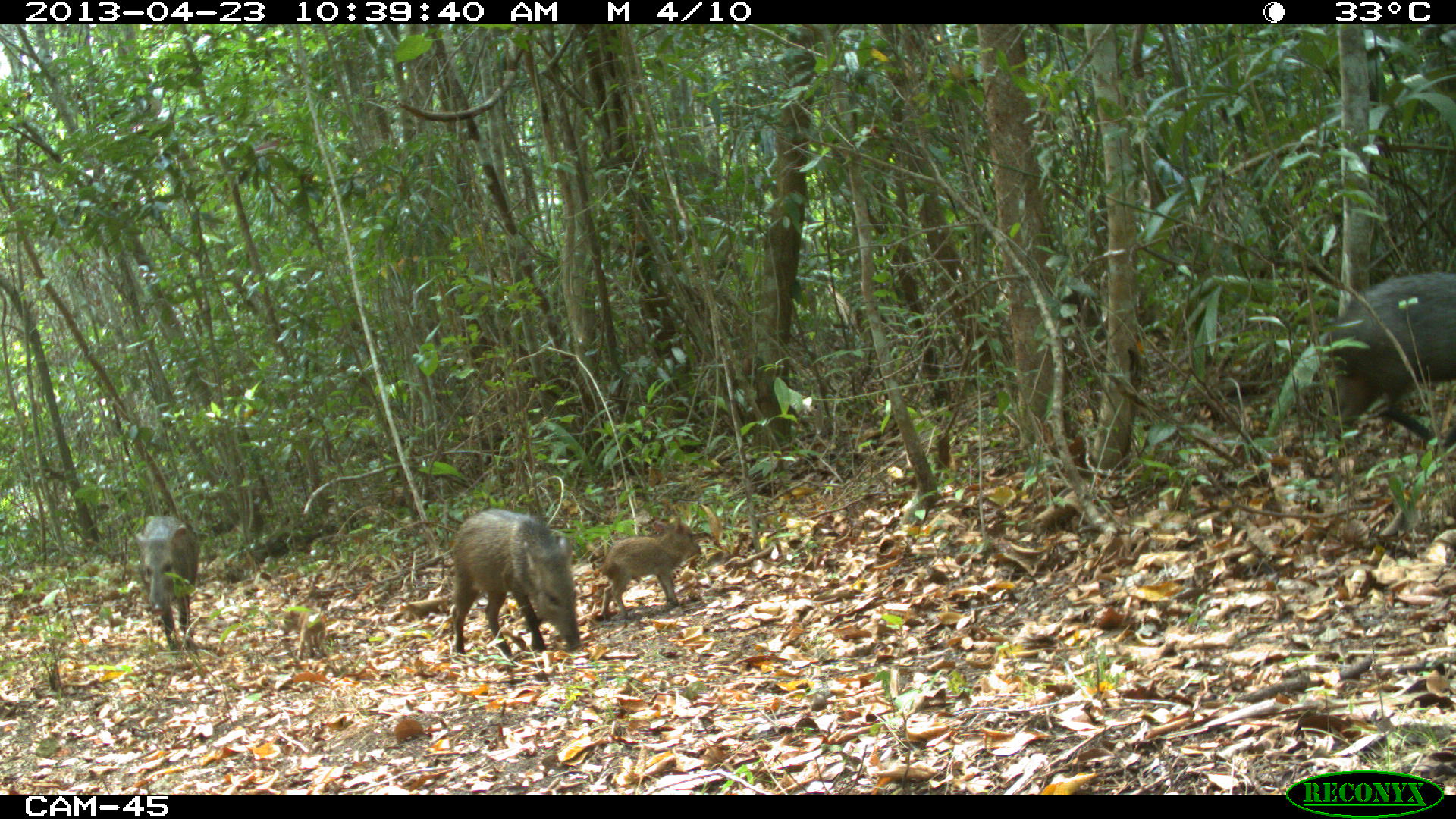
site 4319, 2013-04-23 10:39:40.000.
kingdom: Animalia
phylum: Chordata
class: Mammalia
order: Artiodactyla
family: Tayassuidae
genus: Pecari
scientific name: Pecari tajacu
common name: collared peccary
Pecari tajacu (collared peccary), count 5.